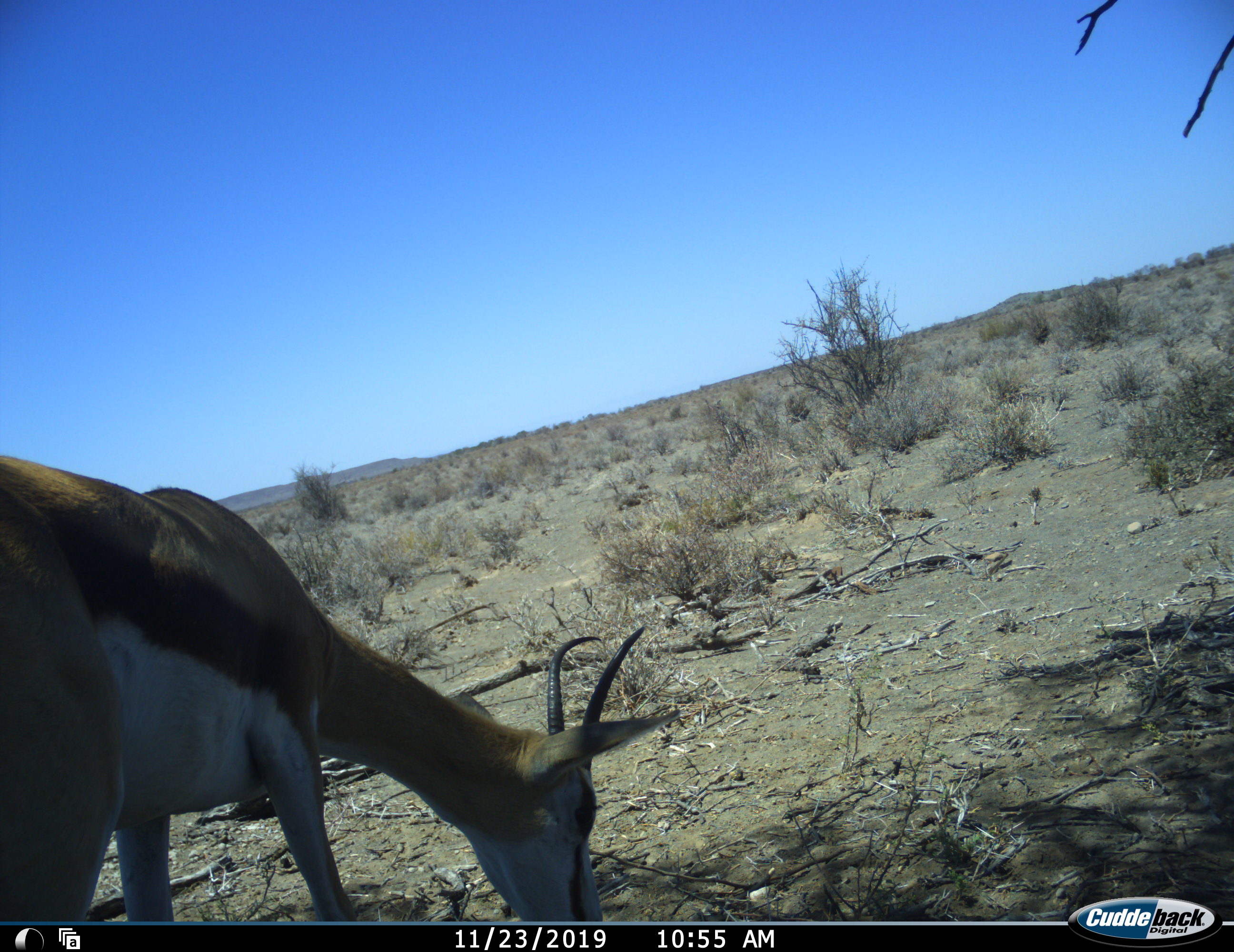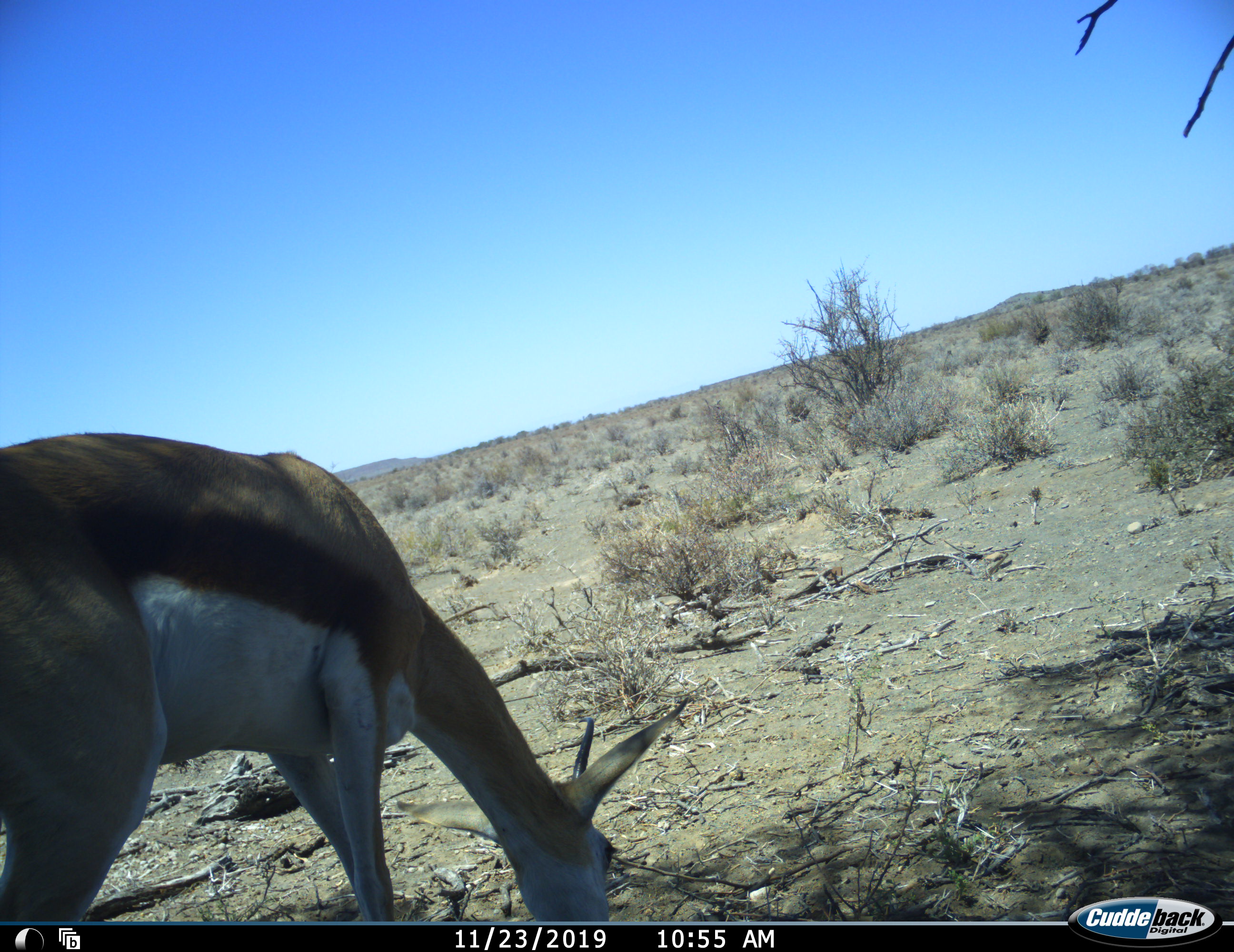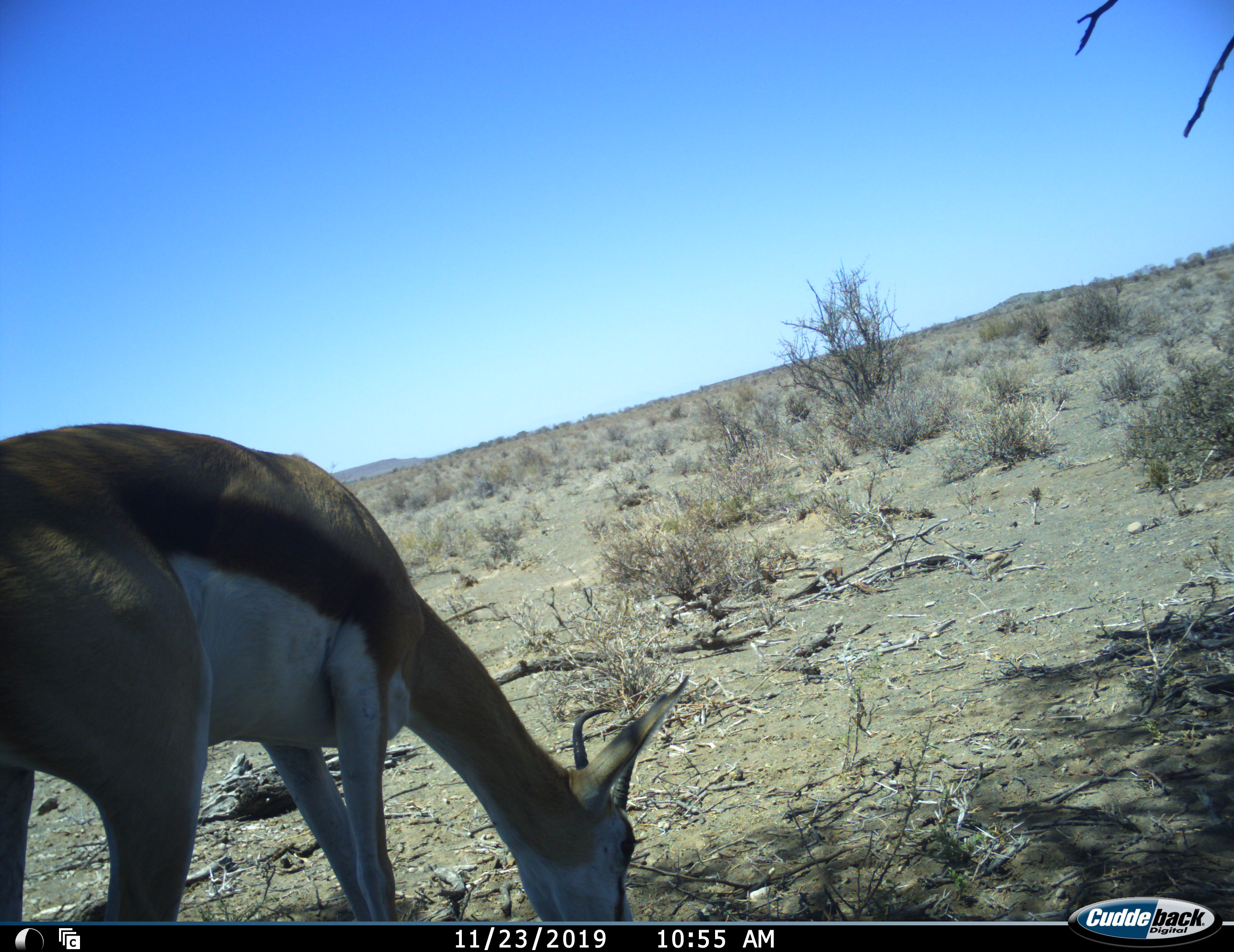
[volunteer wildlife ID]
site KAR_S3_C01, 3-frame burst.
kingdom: Animalia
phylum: Chordata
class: Mammalia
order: Artiodactyla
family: Bovidae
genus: Antidorcas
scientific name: Antidorcas marsupialis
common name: springbok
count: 1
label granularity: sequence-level